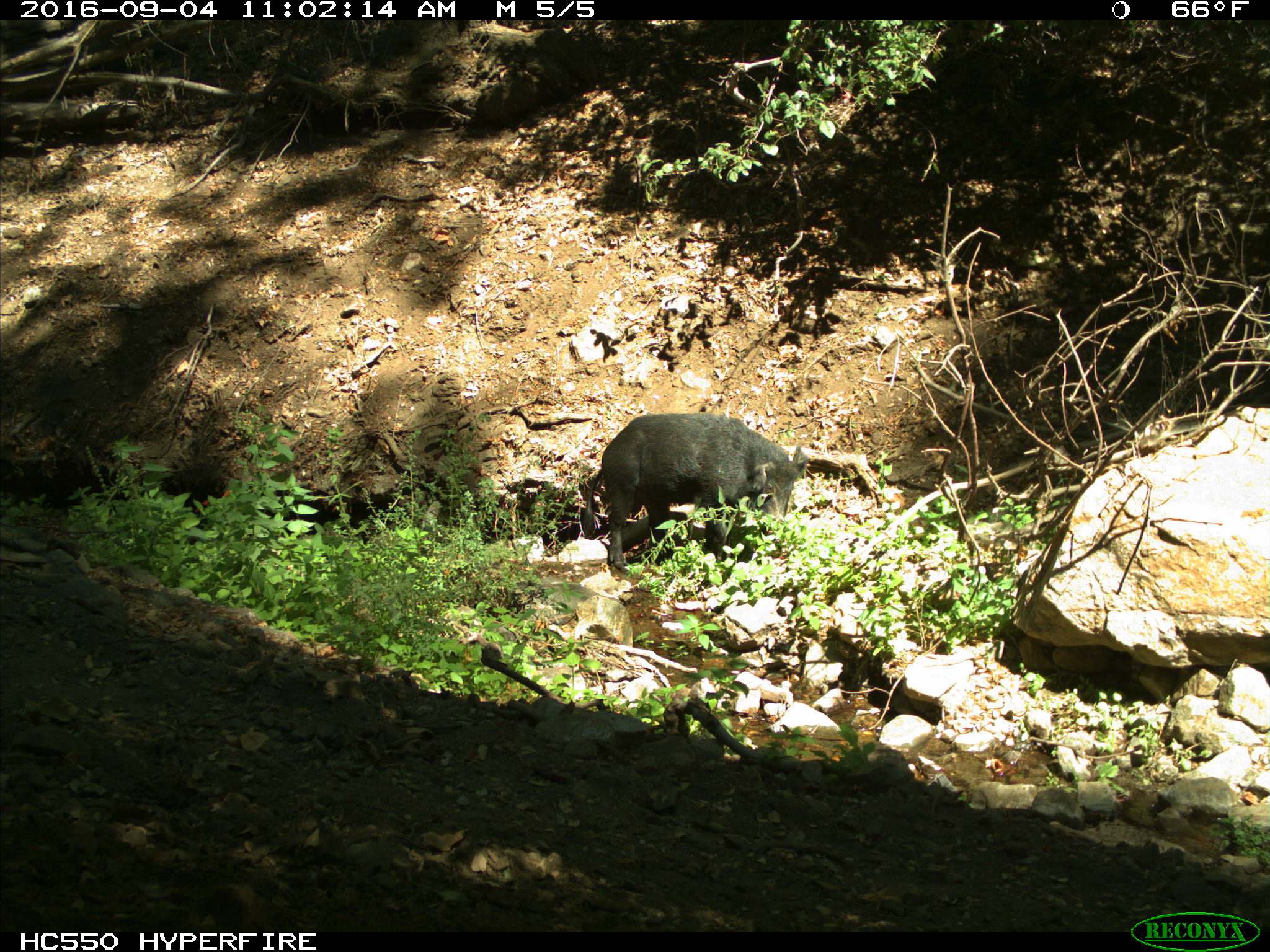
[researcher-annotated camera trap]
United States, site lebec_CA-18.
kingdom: Animalia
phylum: Chordata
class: Mammalia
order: Artiodactyla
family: Suidae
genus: Sus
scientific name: Sus scrofa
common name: wild boar